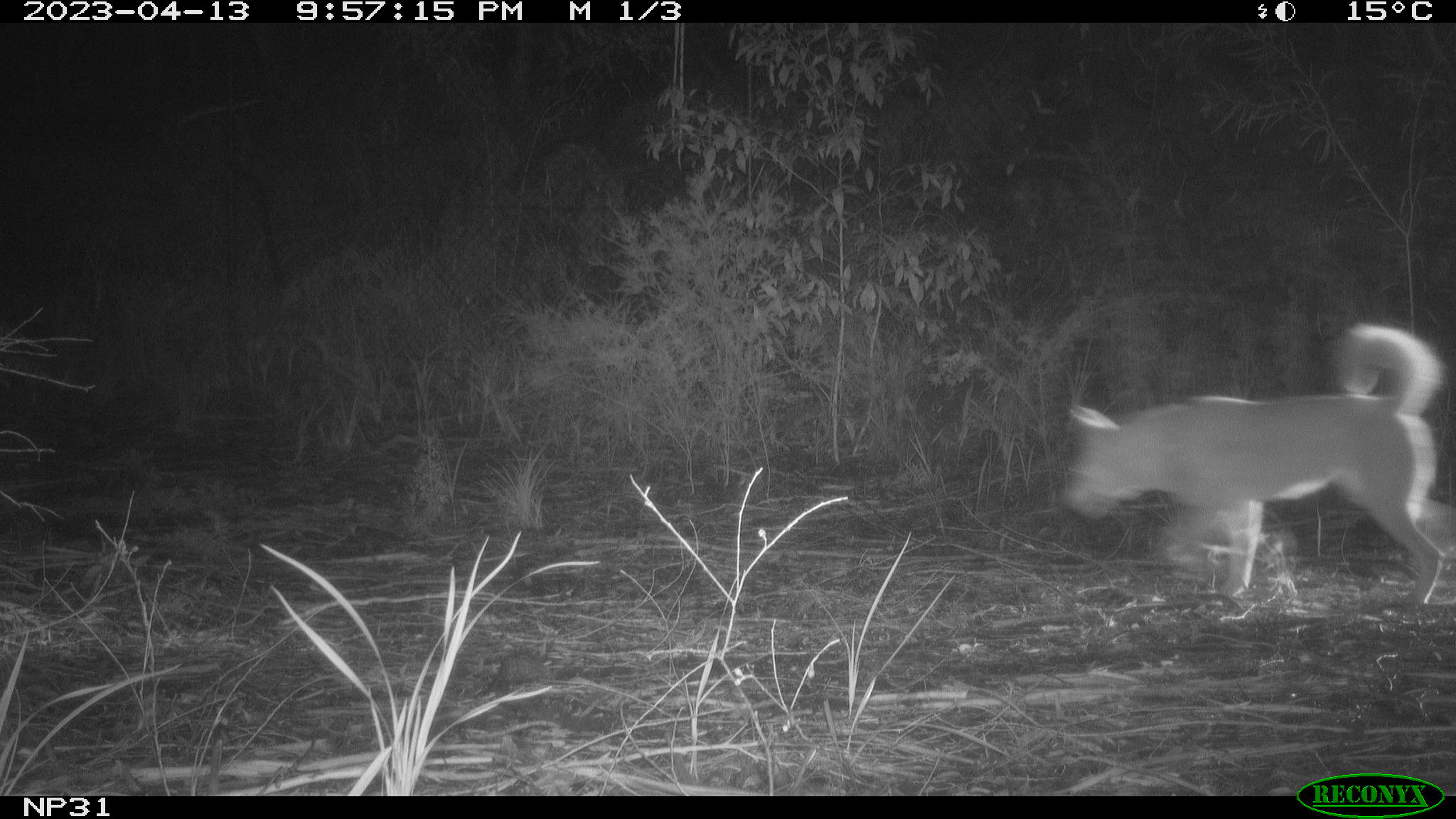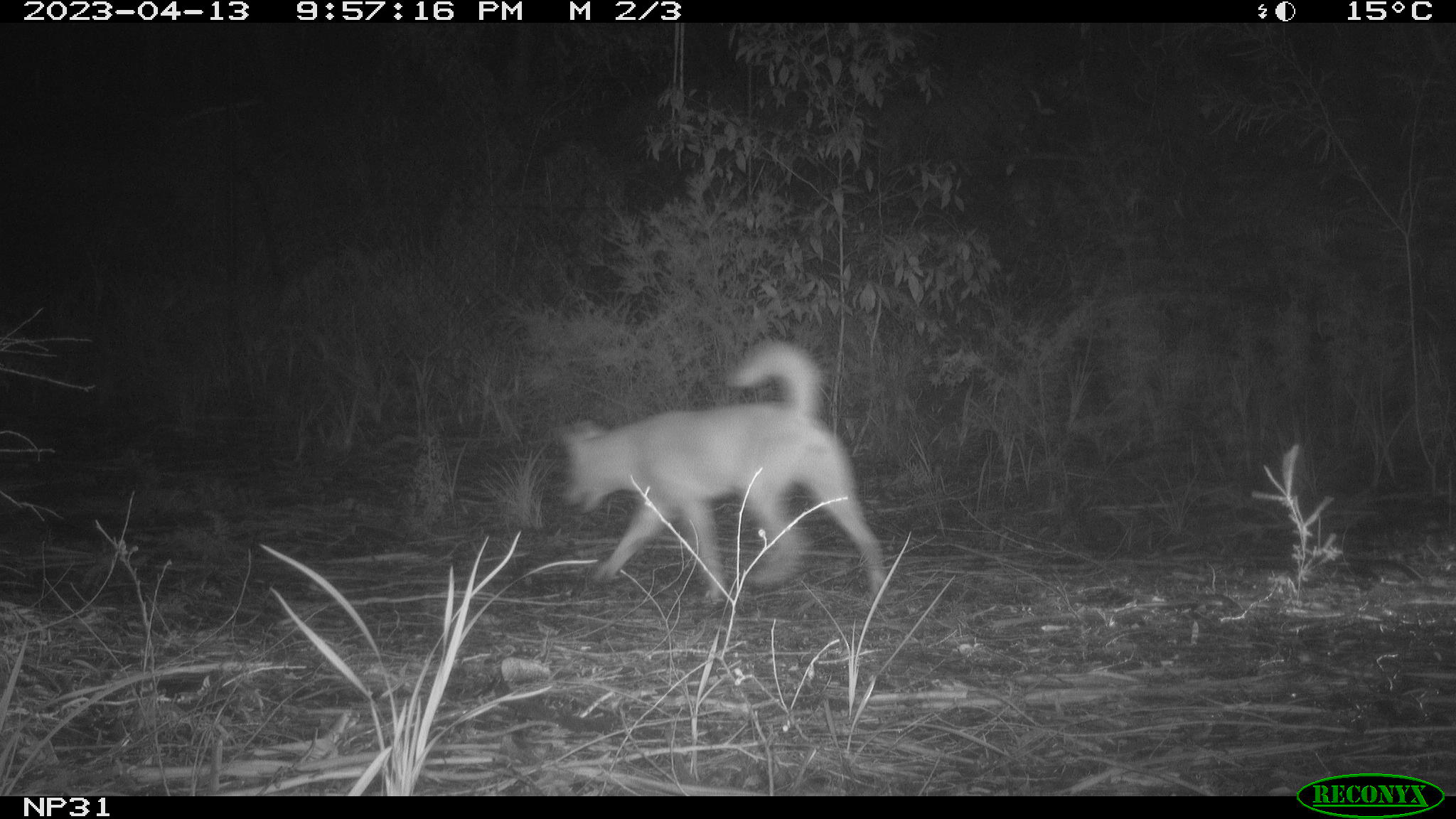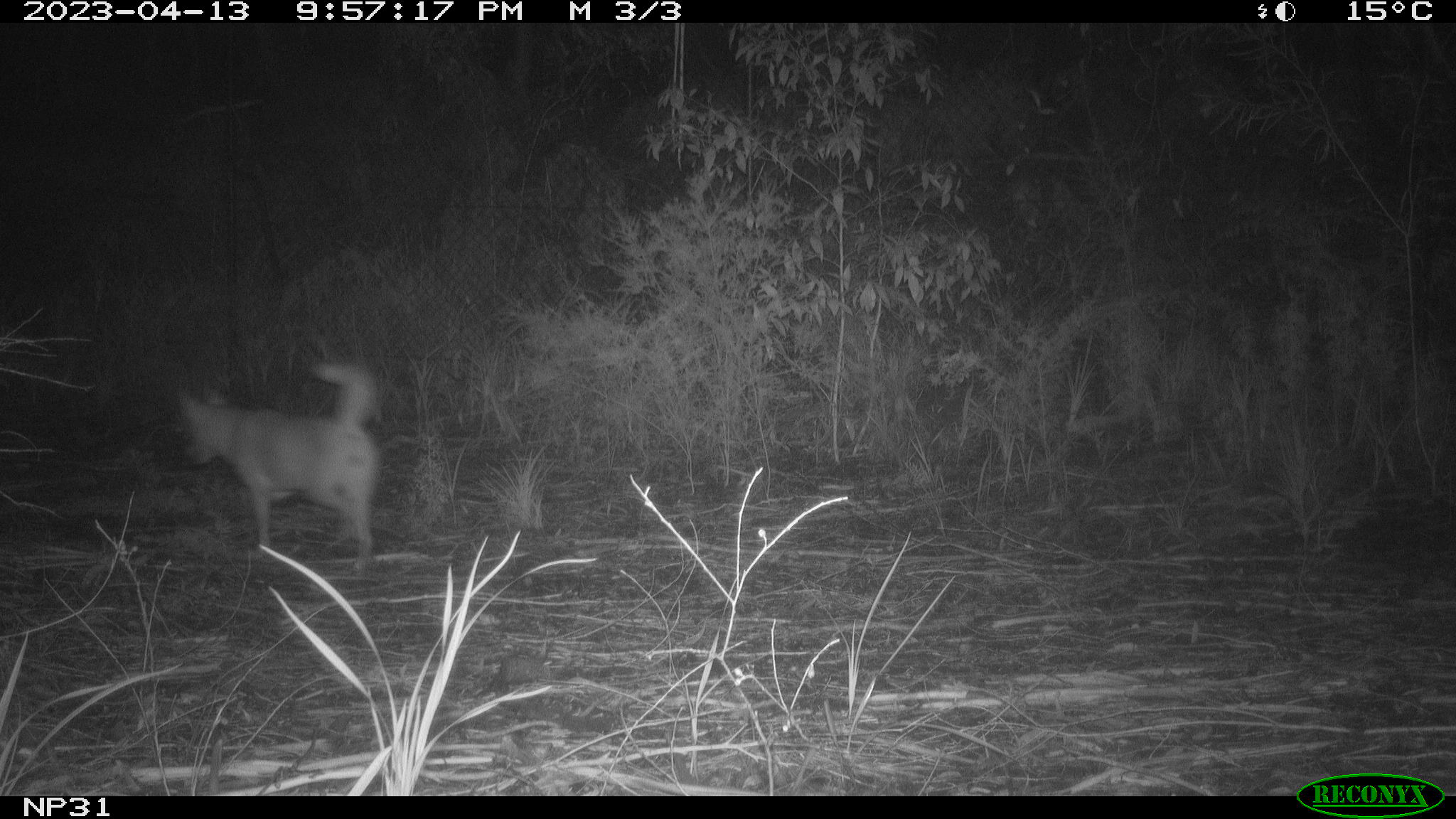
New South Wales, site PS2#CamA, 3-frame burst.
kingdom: Animalia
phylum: Chordata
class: Mammalia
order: Carnivora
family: Canidae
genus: Canis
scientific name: Canis familiaris dingo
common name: dingo